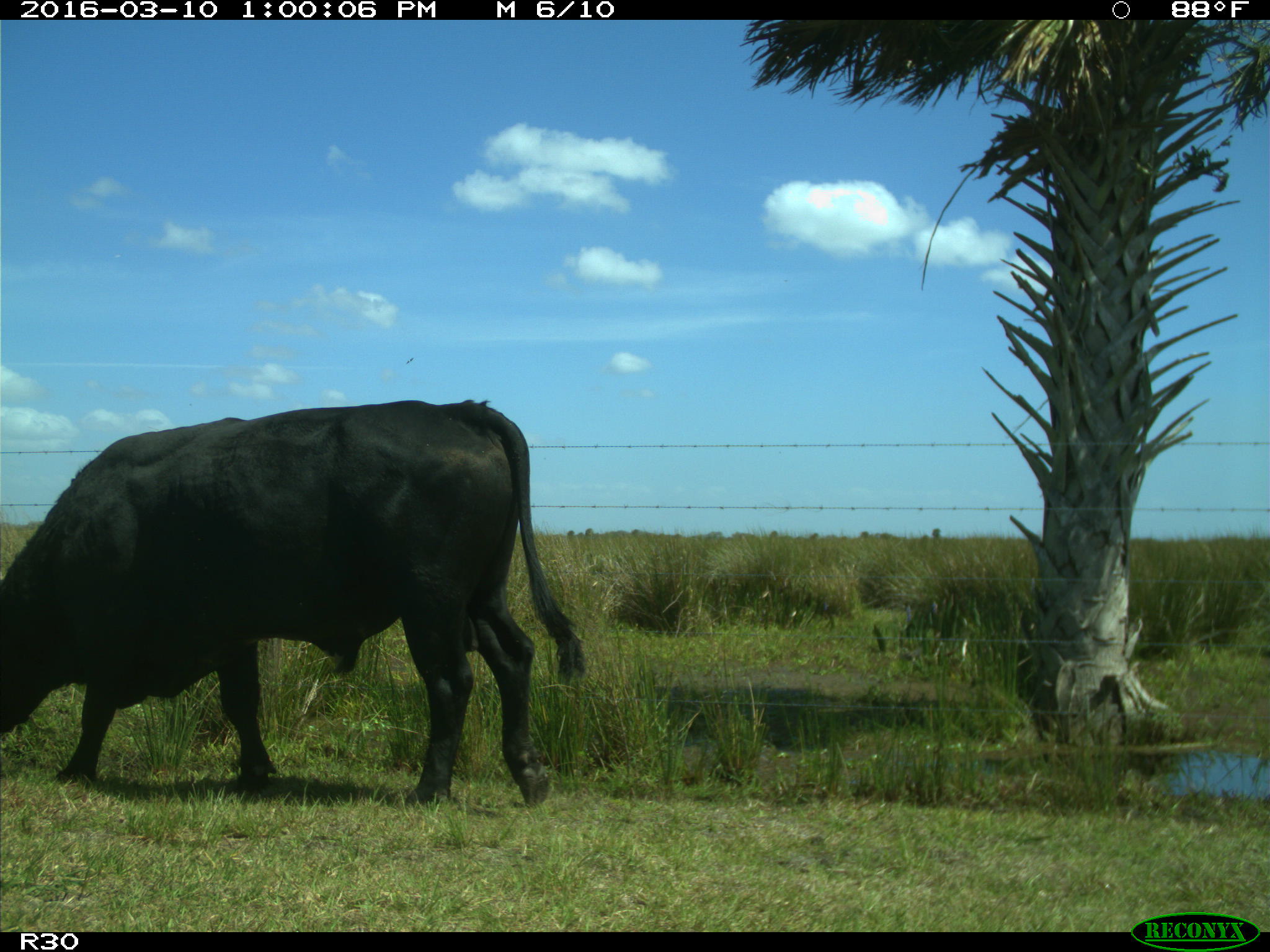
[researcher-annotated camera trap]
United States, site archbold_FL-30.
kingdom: Animalia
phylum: Chordata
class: Mammalia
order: Artiodactyla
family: Bovidae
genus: Bos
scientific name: Bos taurus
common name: domestic cow